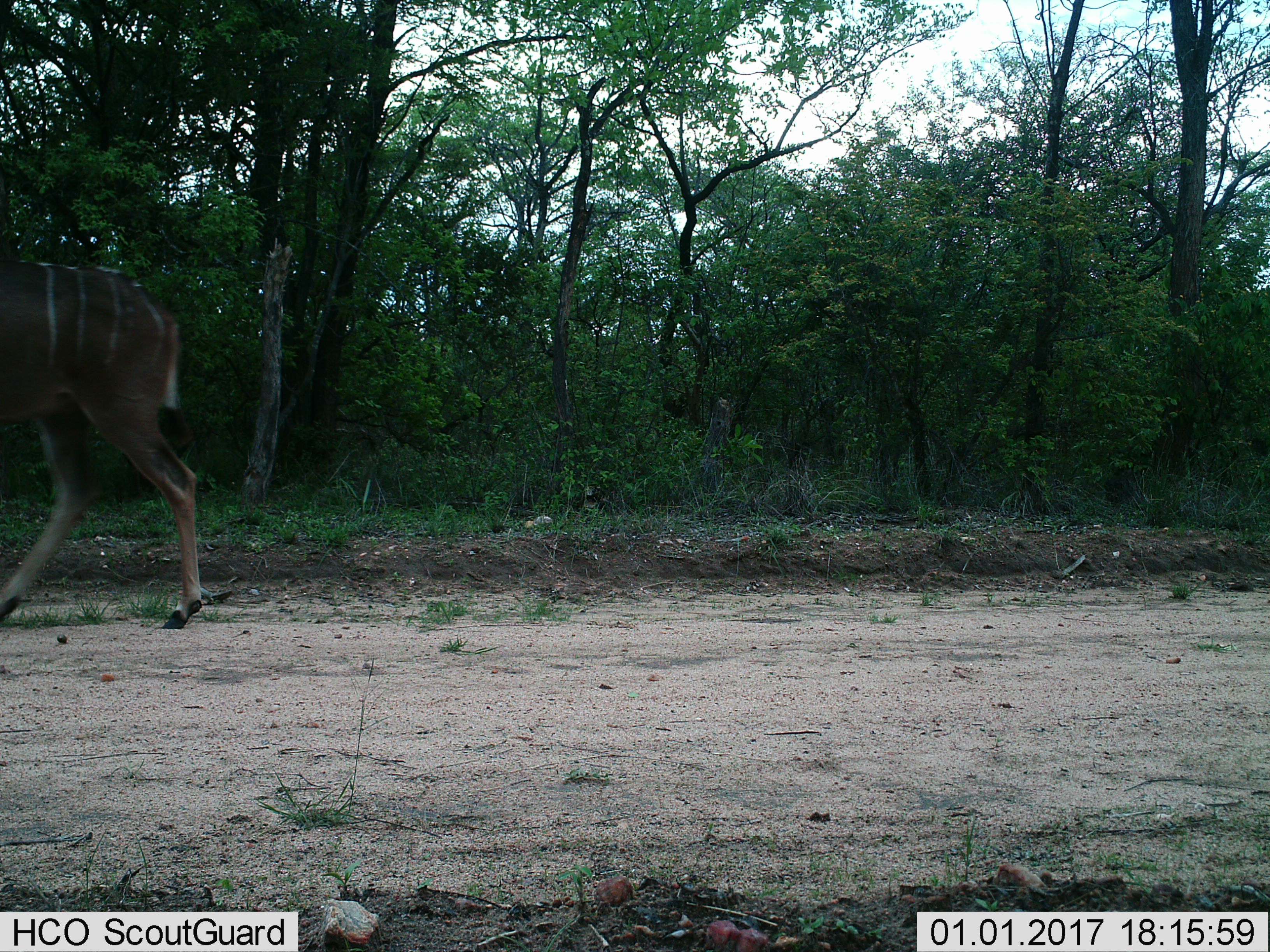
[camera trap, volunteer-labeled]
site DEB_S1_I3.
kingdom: Animalia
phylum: Chordata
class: Mammalia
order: Artiodactyla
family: Bovidae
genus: Tragelaphus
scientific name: Tragelaphus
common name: kudu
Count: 1.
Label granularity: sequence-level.